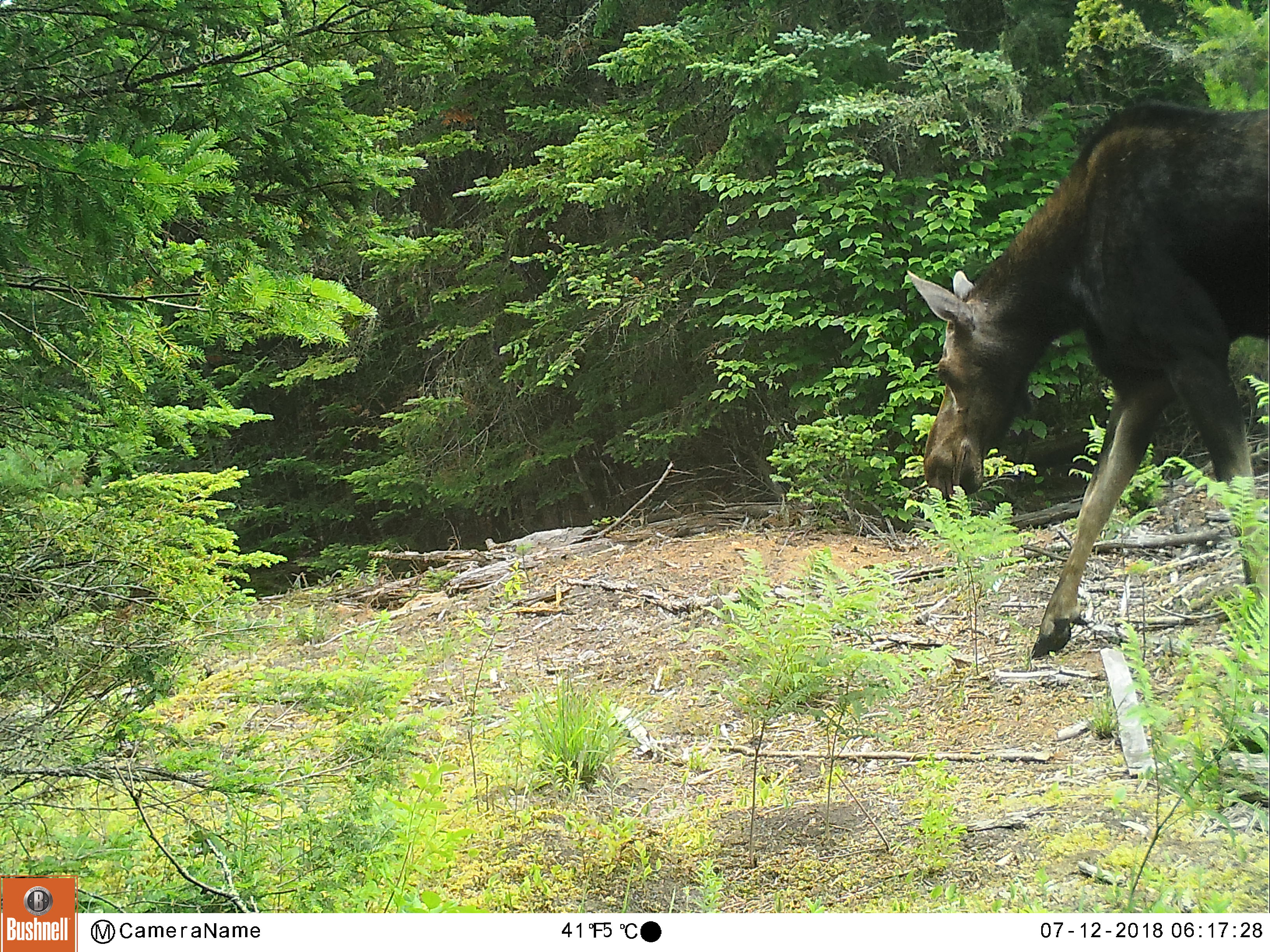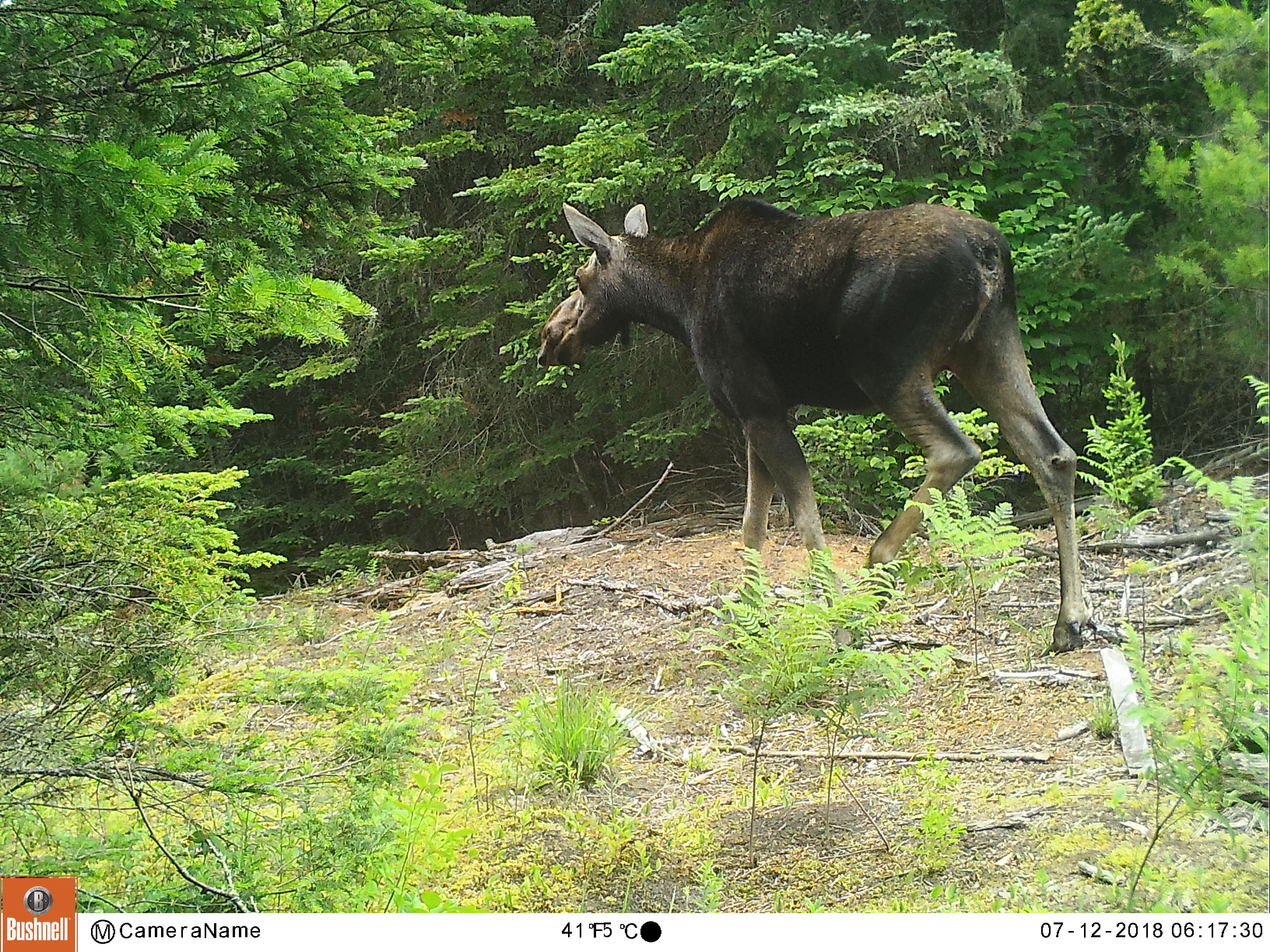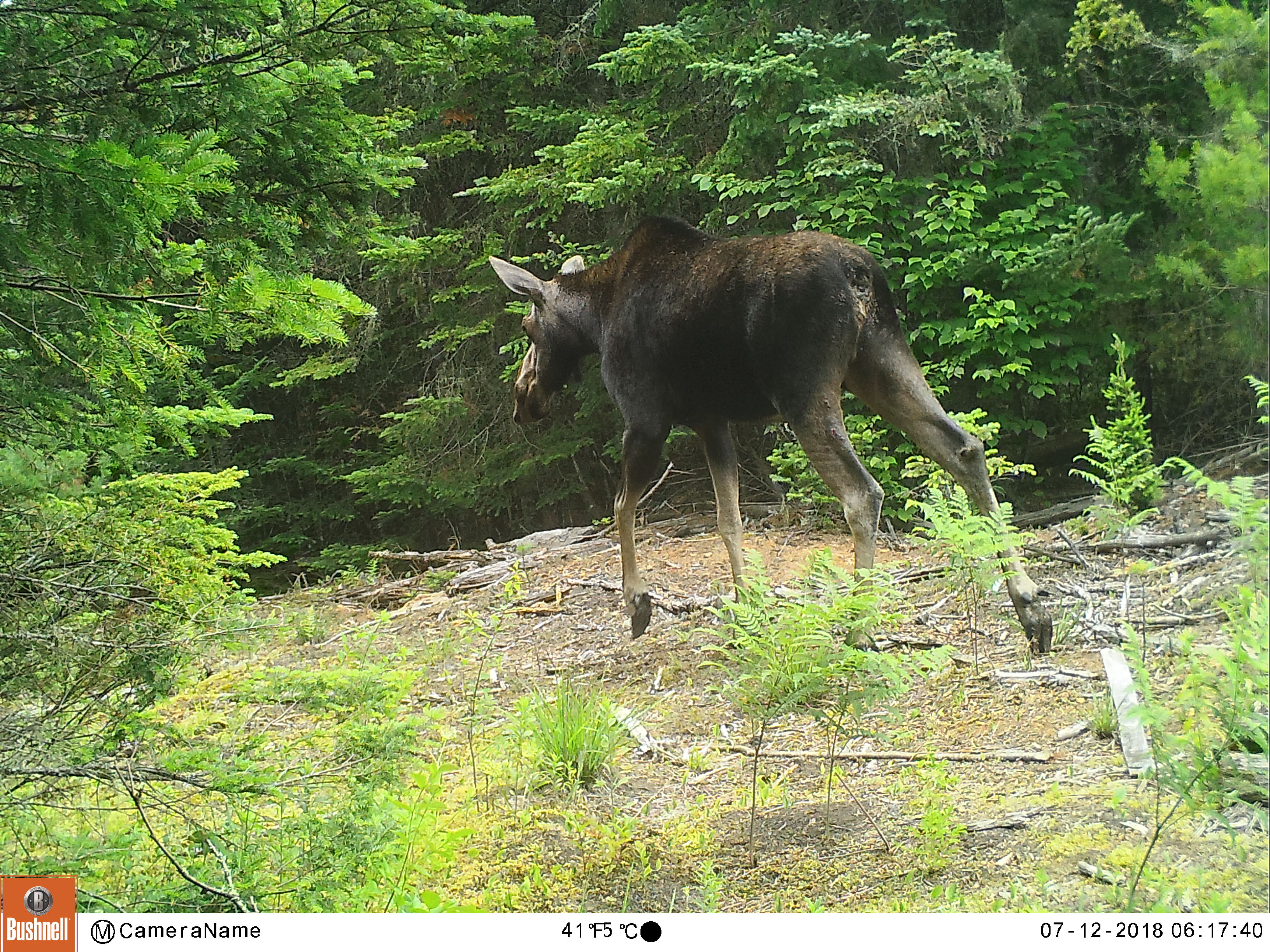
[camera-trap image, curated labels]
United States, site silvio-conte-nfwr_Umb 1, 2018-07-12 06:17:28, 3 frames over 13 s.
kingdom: Animalia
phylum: Chordata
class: Mammalia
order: Artiodactyla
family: Cervidae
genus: Alces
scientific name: Alces alces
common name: moose